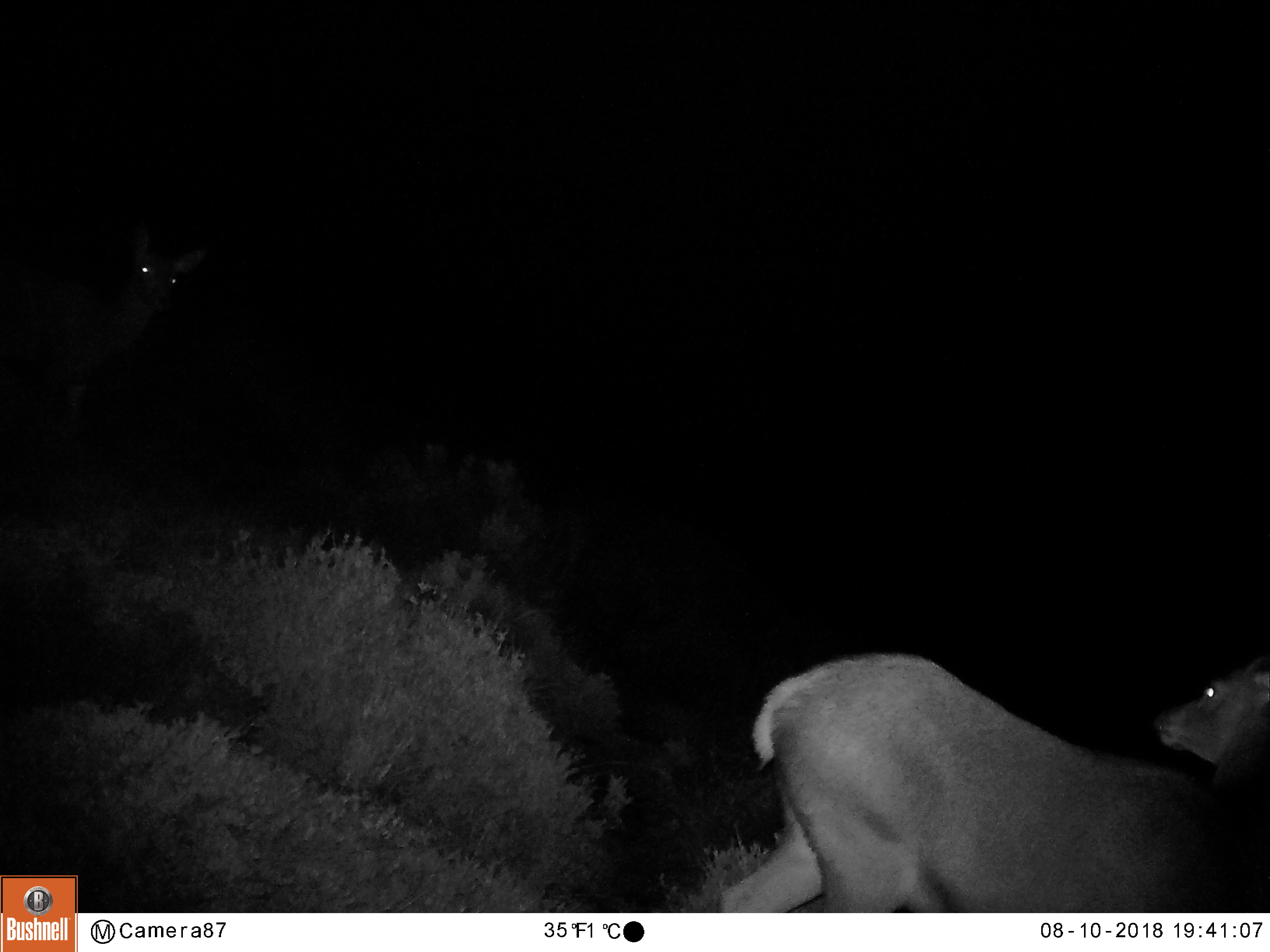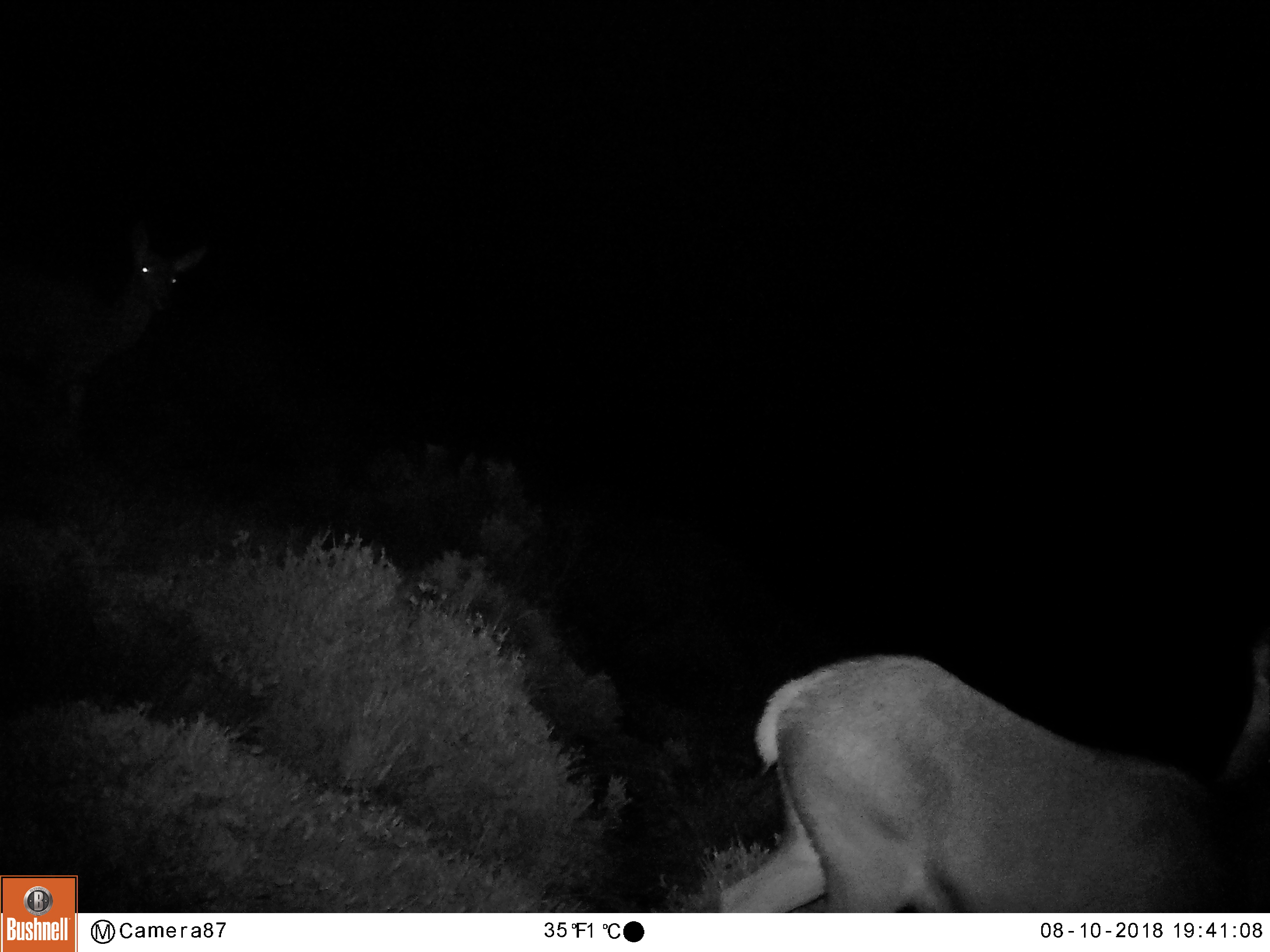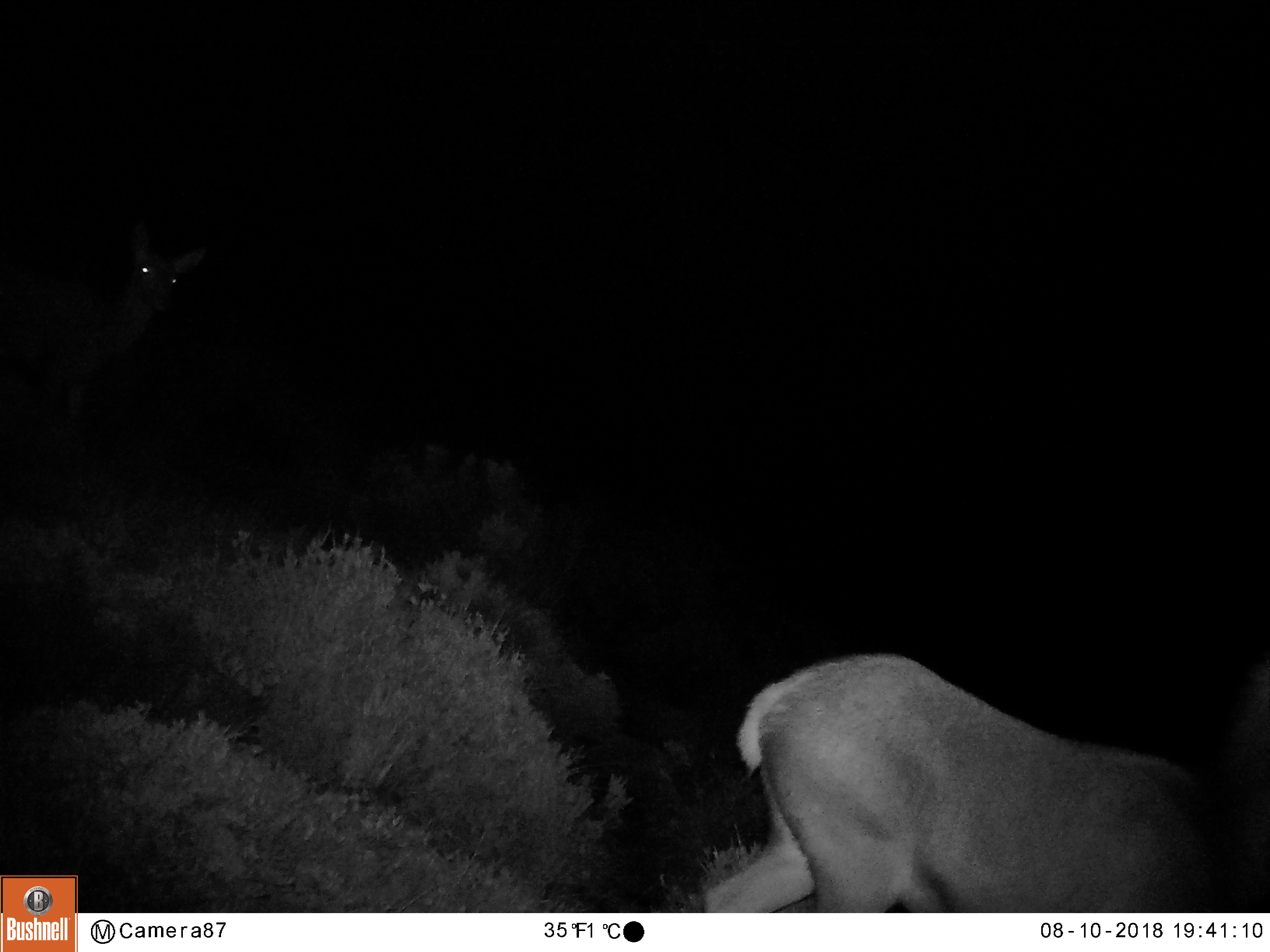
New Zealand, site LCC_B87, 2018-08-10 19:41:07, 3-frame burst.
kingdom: Animalia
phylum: Chordata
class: Mammalia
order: Artiodactyla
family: Cervidae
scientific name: Cervidae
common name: deer